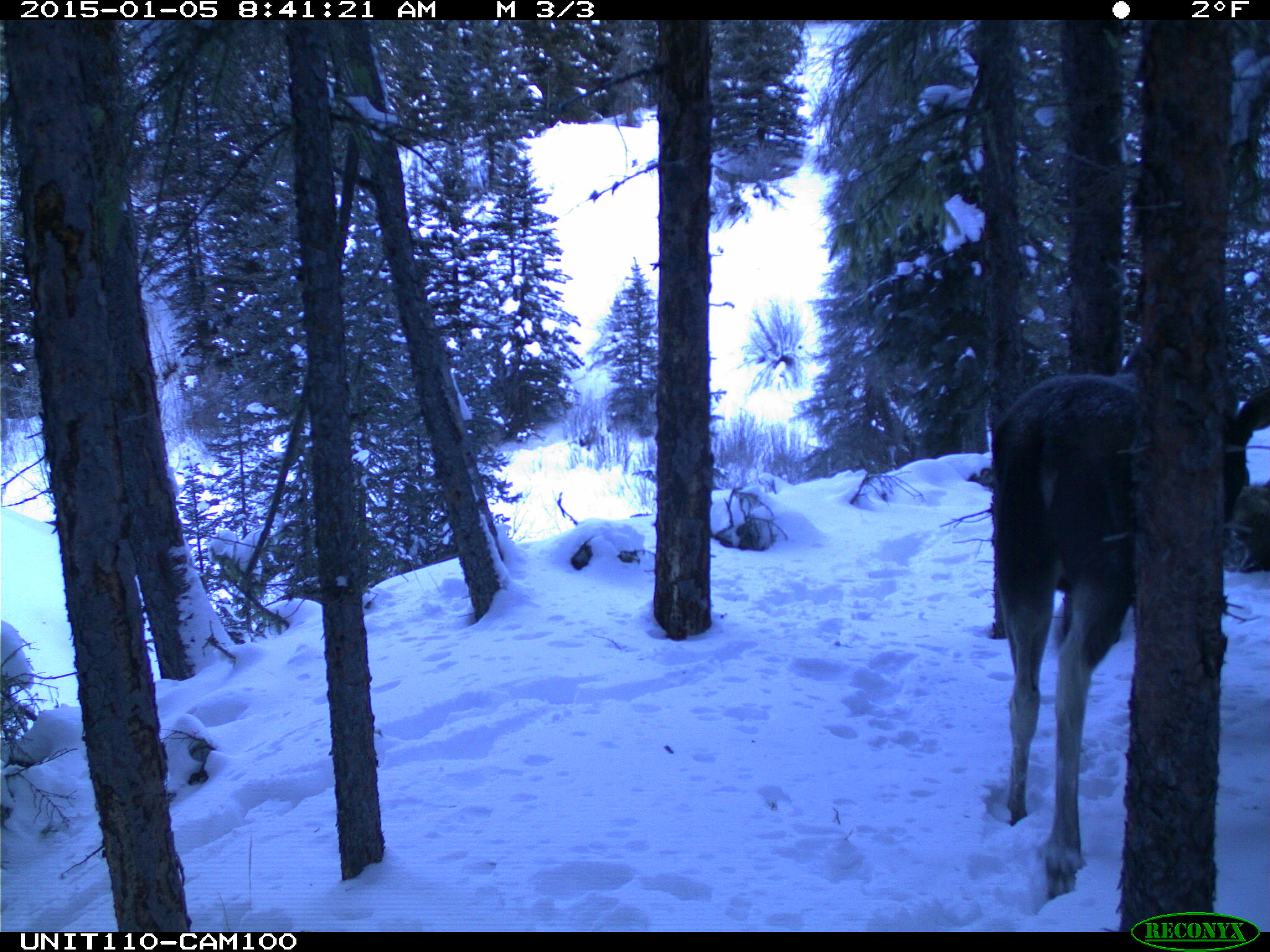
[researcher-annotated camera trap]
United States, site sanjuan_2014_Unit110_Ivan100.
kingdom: Animalia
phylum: Chordata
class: Mammalia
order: Artiodactyla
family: Cervidae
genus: Alces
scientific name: Alces alces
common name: moose